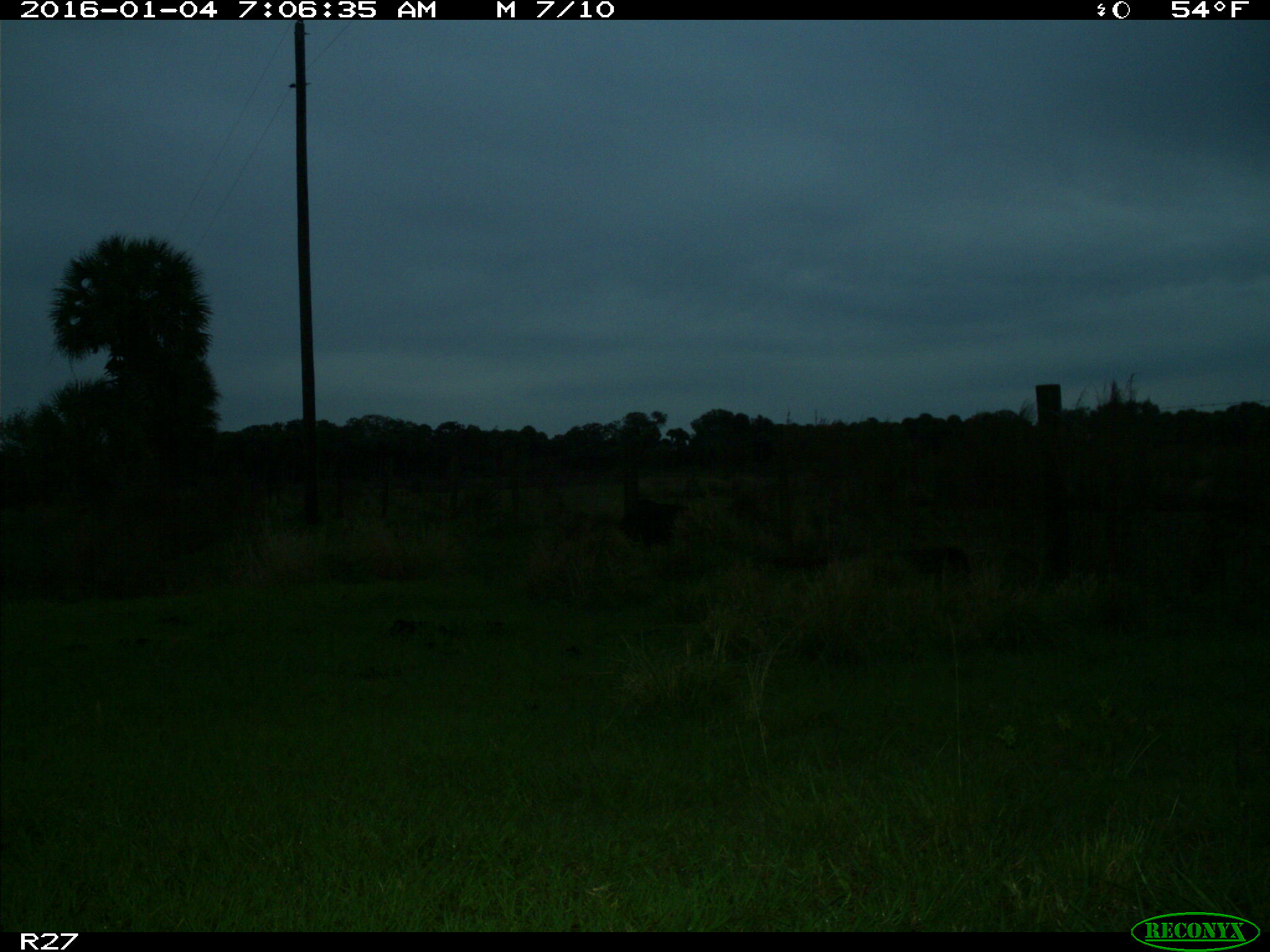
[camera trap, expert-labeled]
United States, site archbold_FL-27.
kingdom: Animalia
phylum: Chordata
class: Mammalia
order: Artiodactyla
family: Suidae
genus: Sus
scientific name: Sus scrofa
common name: wild boar